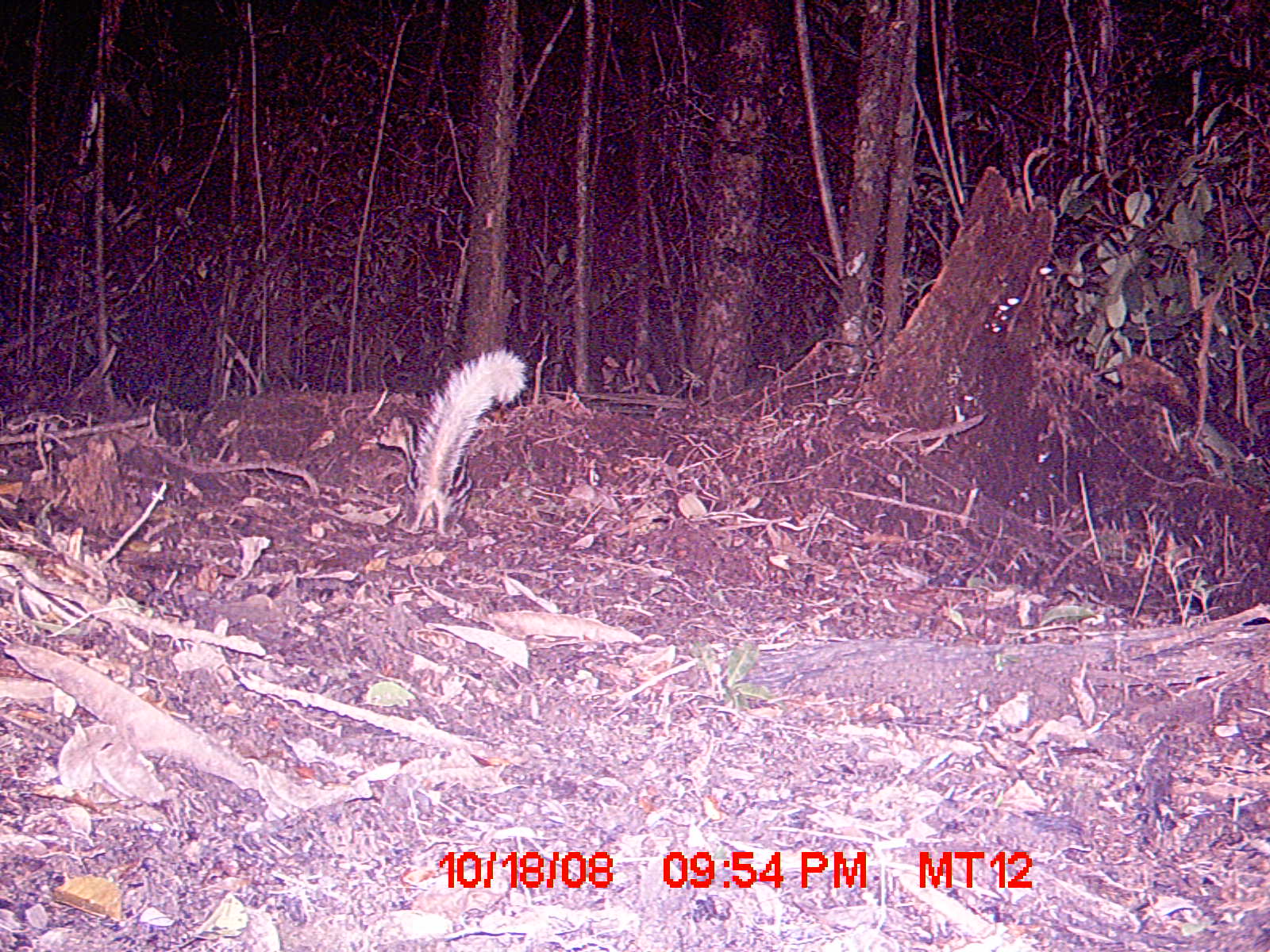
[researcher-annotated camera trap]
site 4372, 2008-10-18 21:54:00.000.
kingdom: Animalia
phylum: Chordata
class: Mammalia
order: Carnivora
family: Eupleridae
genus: Galidictis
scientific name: Galidictis fasciata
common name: broad-striped vontsira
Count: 2.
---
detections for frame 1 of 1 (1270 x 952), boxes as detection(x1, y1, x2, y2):
galidictis fasciata: detection(372, 345, 528, 535)